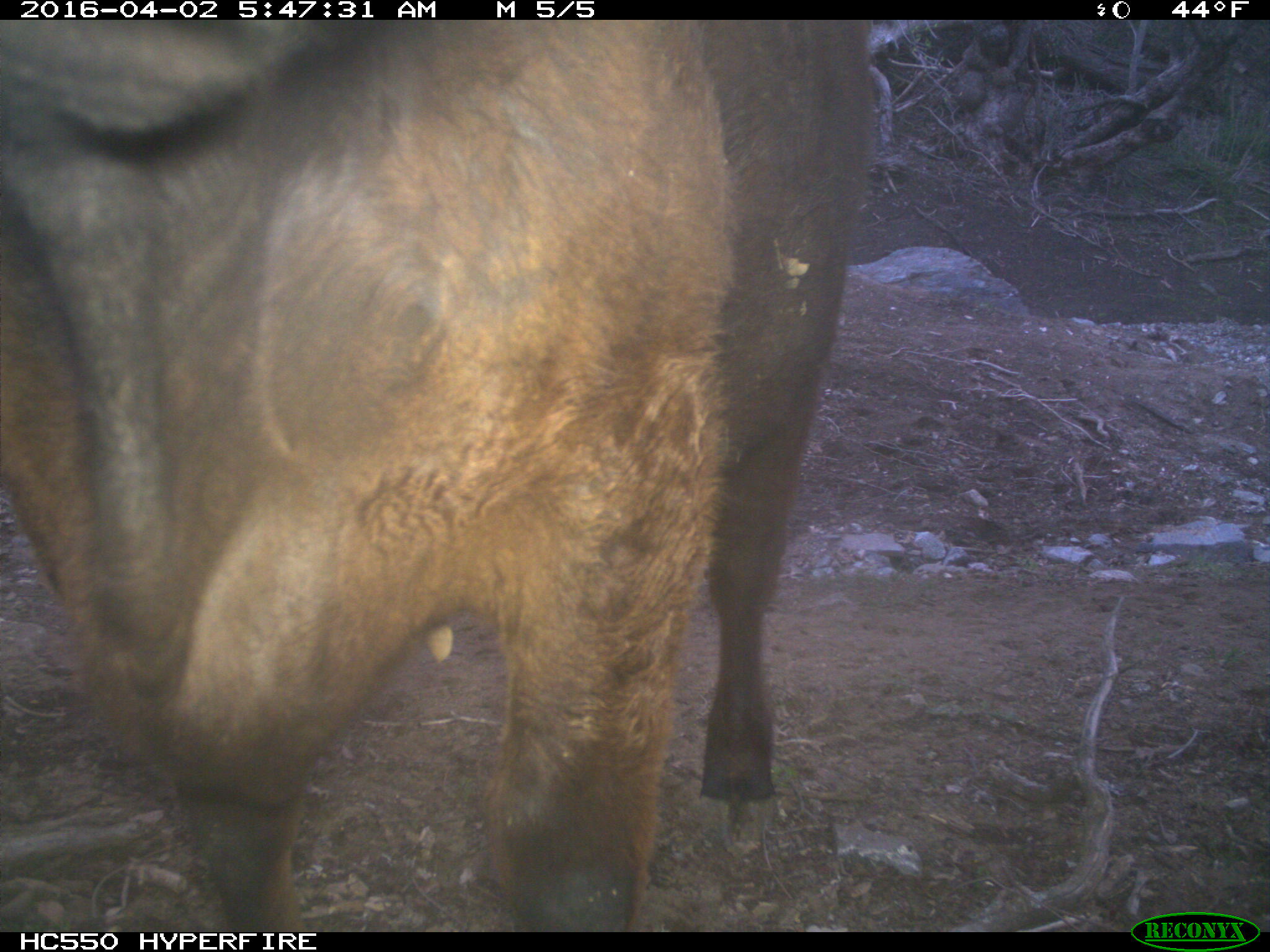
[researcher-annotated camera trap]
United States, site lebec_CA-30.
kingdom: Animalia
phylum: Chordata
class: Mammalia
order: Artiodactyla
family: Bovidae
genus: Bos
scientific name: Bos taurus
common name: domestic cow